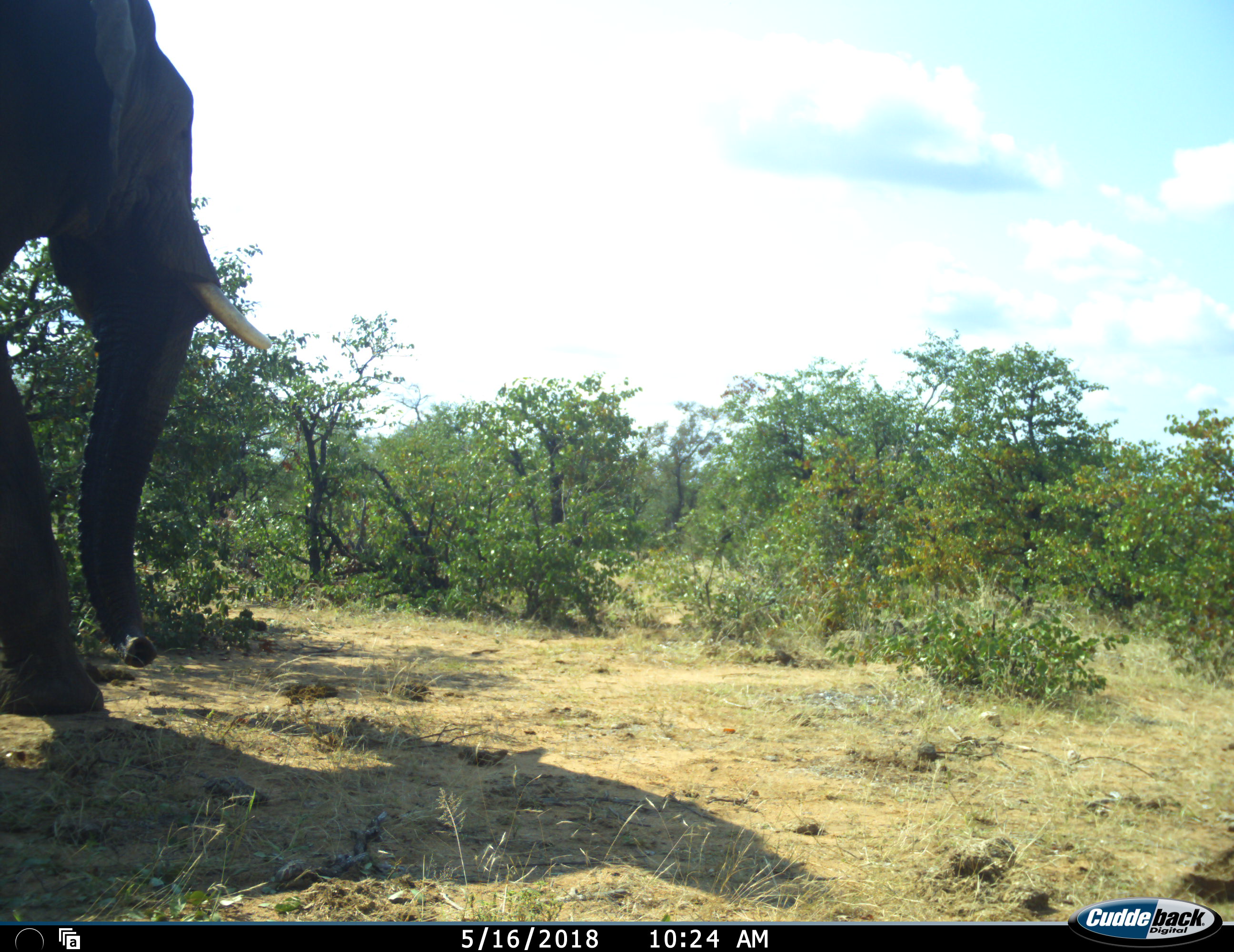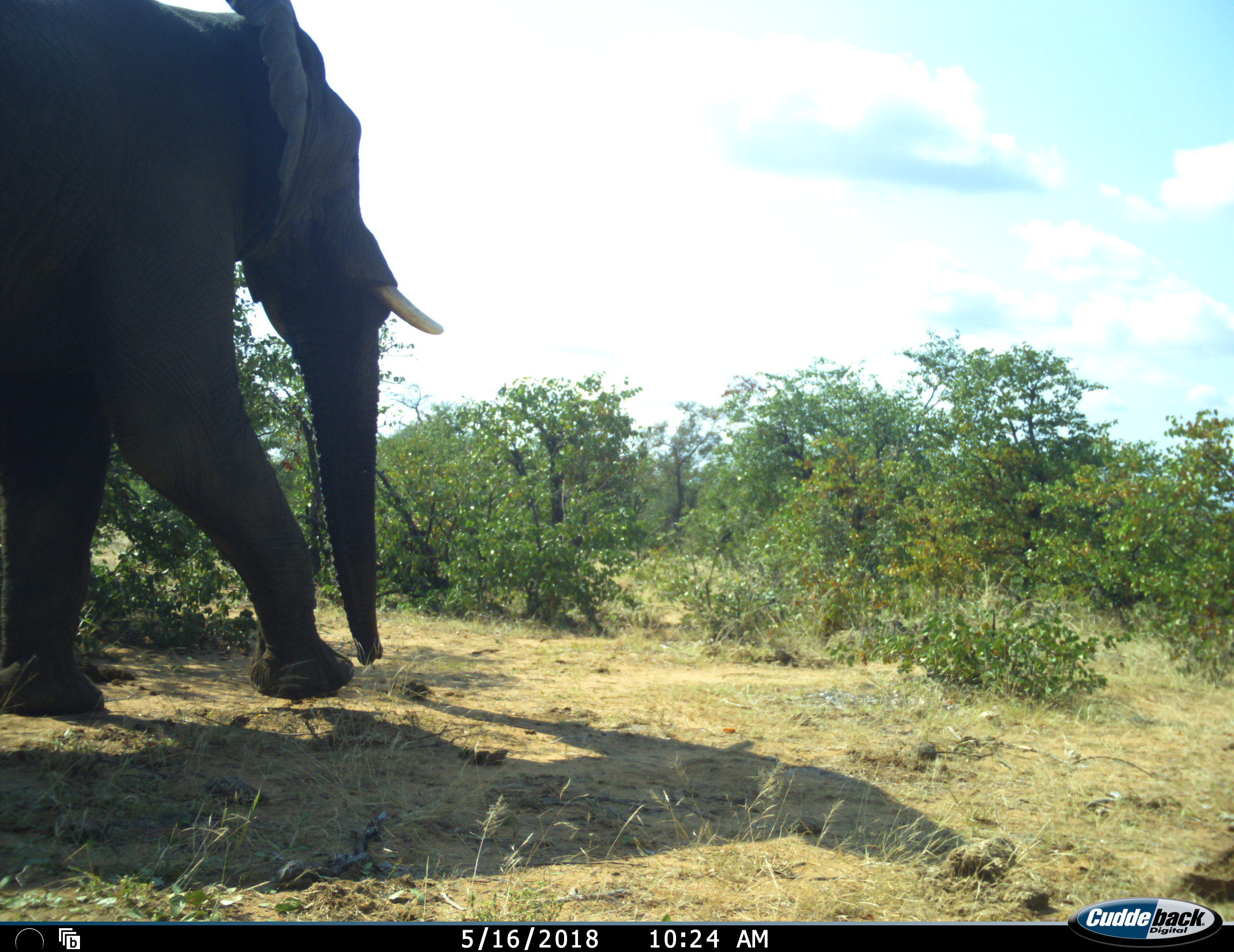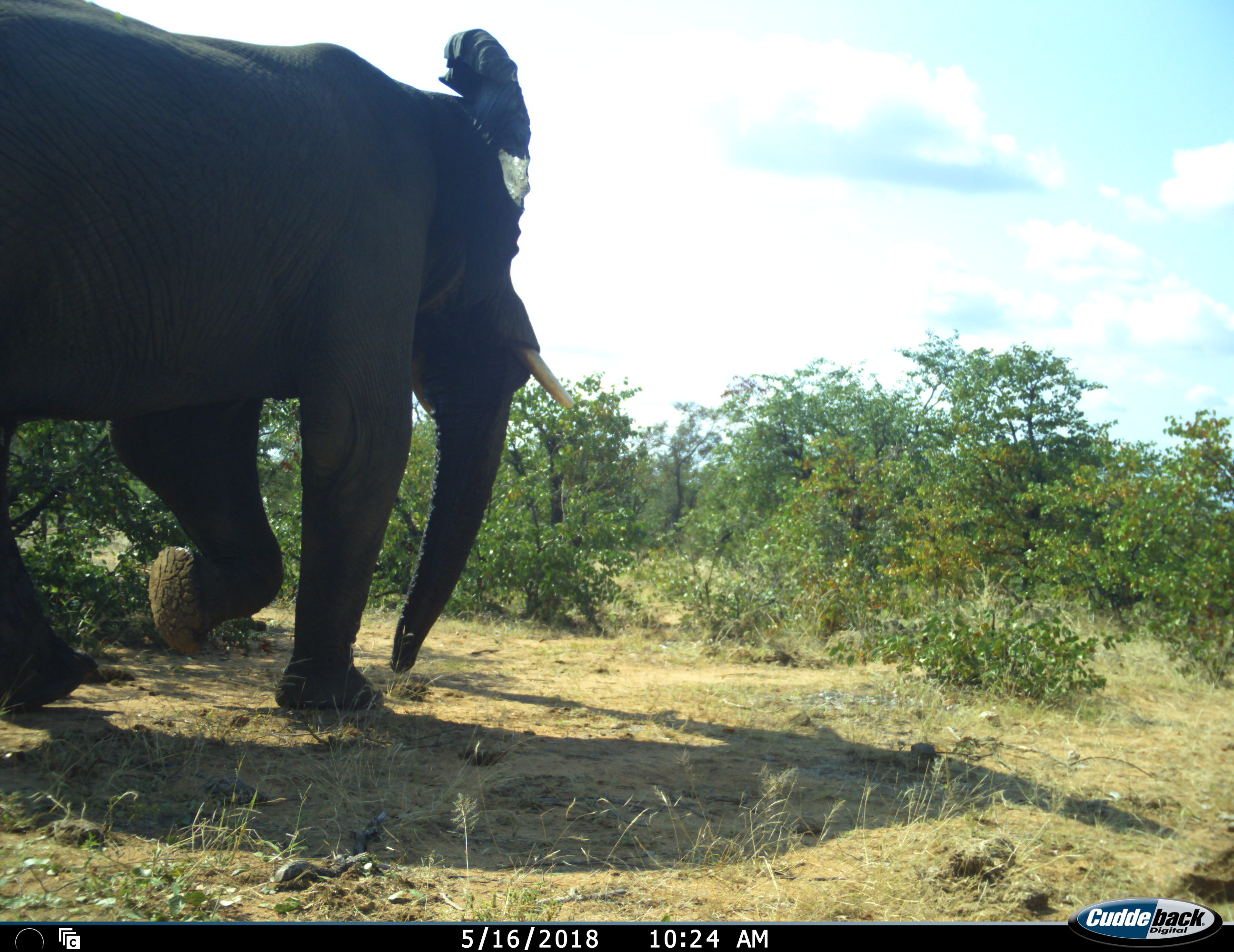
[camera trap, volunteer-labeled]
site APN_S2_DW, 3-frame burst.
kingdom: Animalia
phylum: Chordata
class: Mammalia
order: Proboscidea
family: Elephantidae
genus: Loxodonta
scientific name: Loxodonta africana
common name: african bush elephant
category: elephant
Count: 1.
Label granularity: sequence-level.